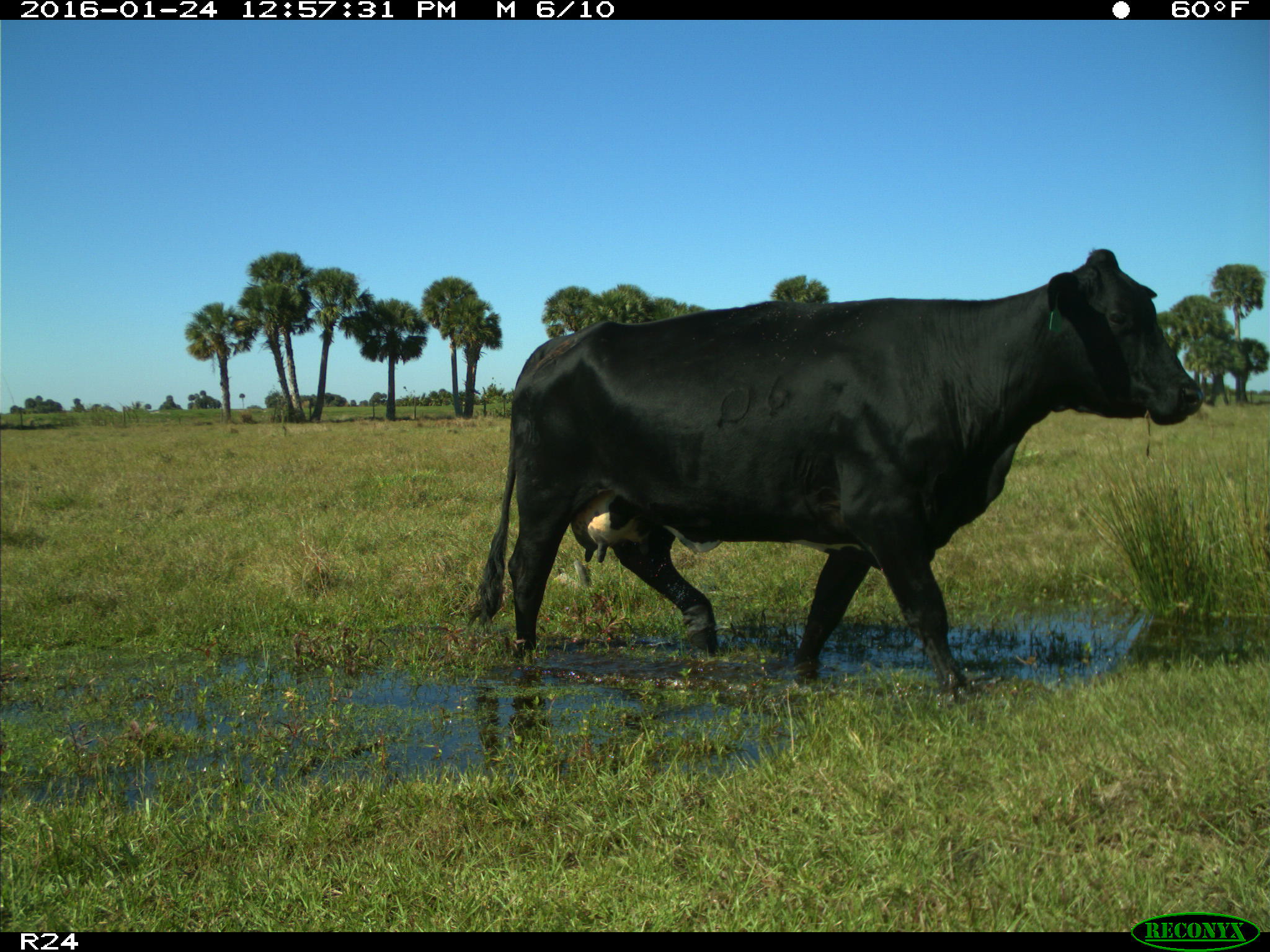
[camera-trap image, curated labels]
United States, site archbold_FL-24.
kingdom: Animalia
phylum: Chordata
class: Mammalia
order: Artiodactyla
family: Bovidae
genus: Bos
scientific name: Bos taurus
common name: domestic cow